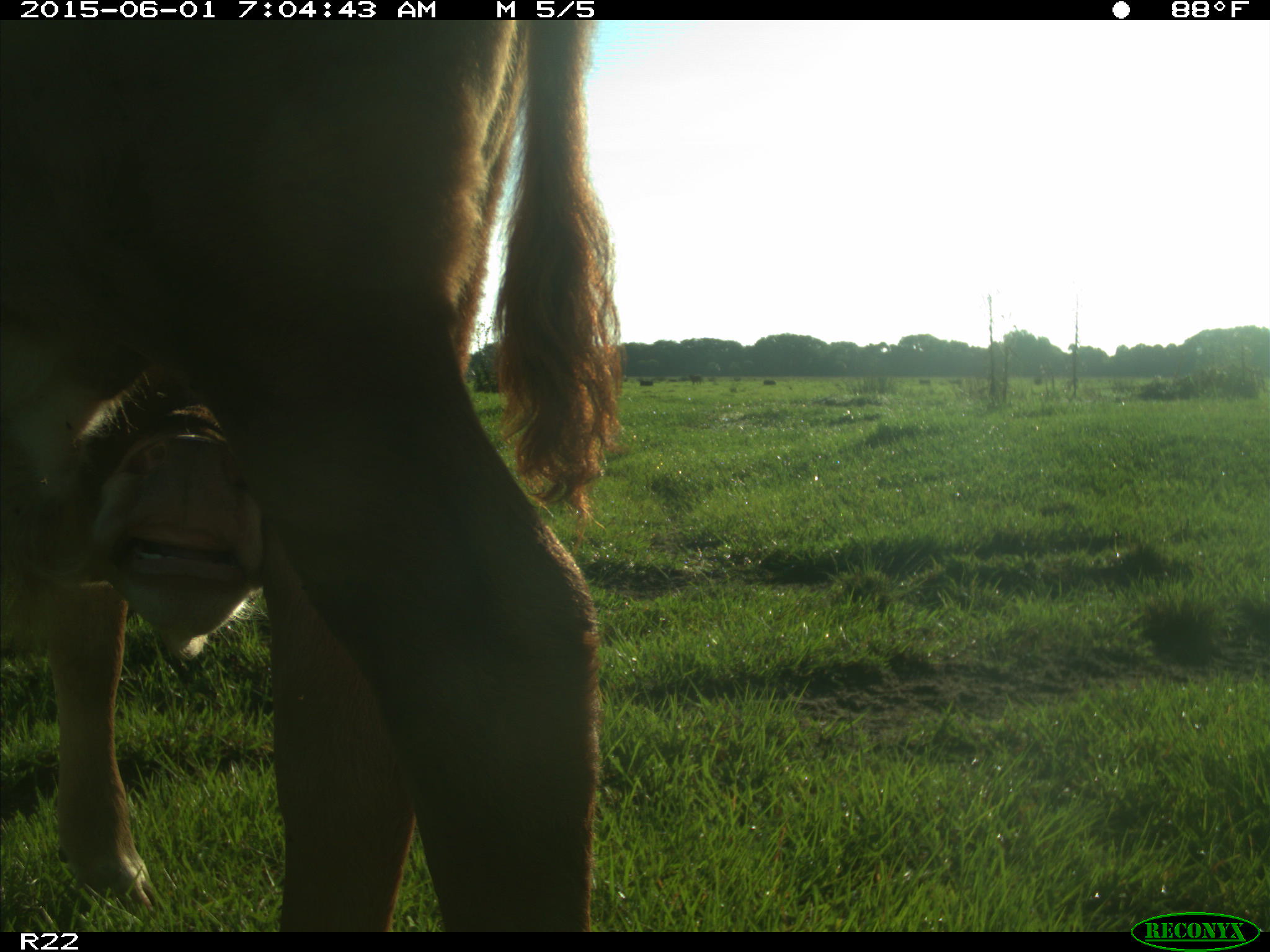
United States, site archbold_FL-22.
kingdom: Animalia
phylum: Chordata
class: Mammalia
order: Artiodactyla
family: Bovidae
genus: Bos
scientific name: Bos taurus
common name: domestic cow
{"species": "Bos taurus (domestic cow)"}